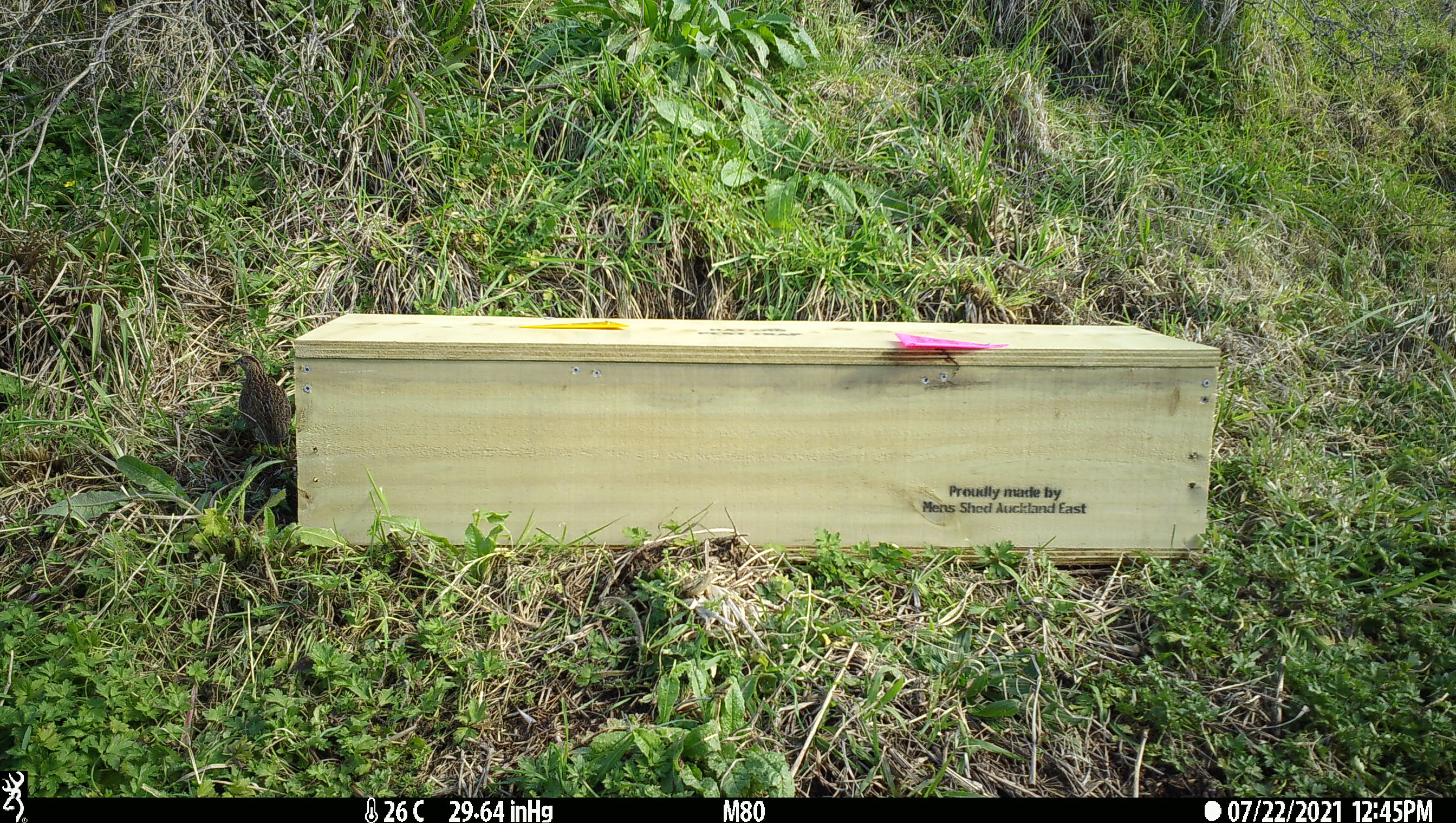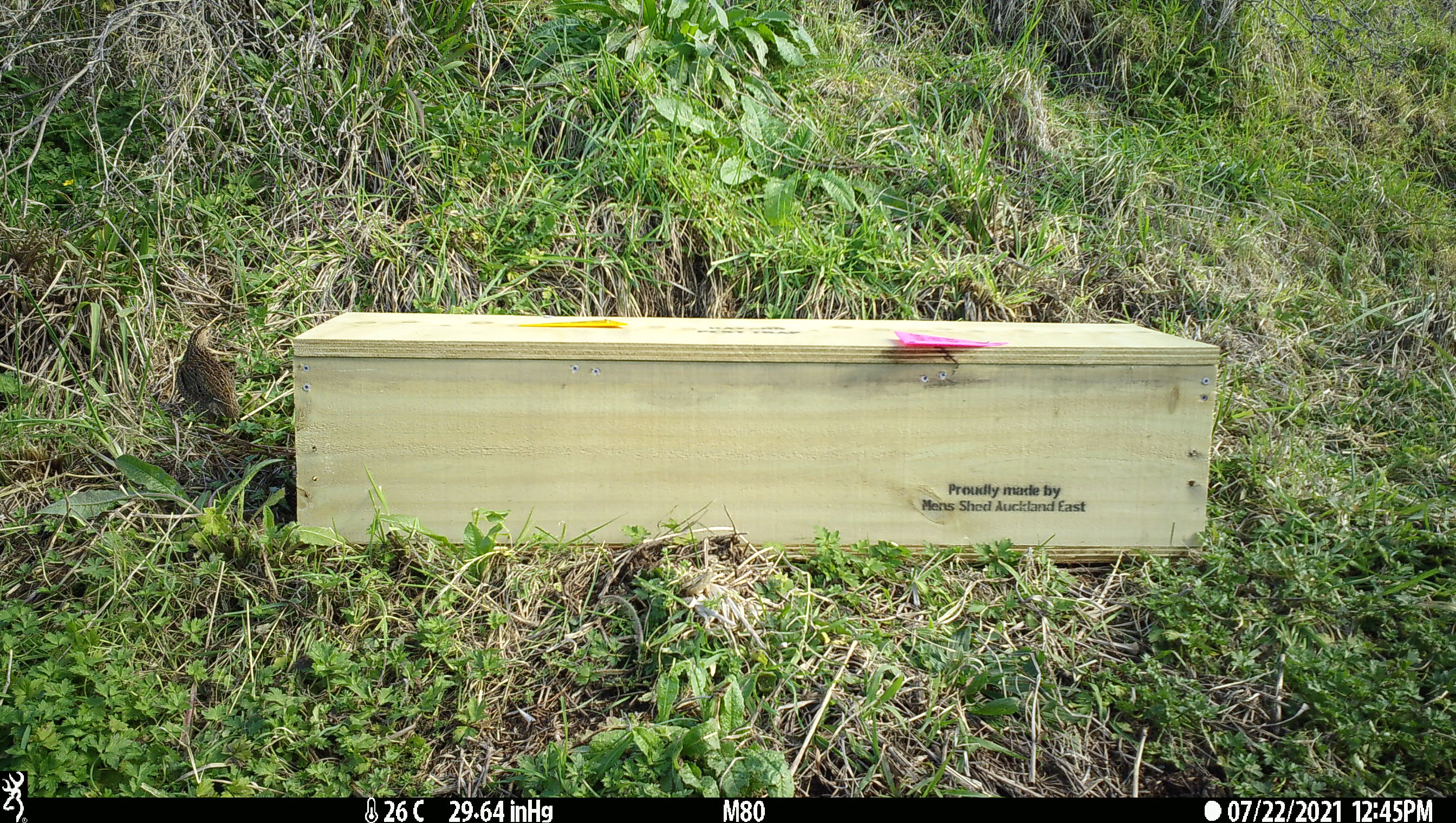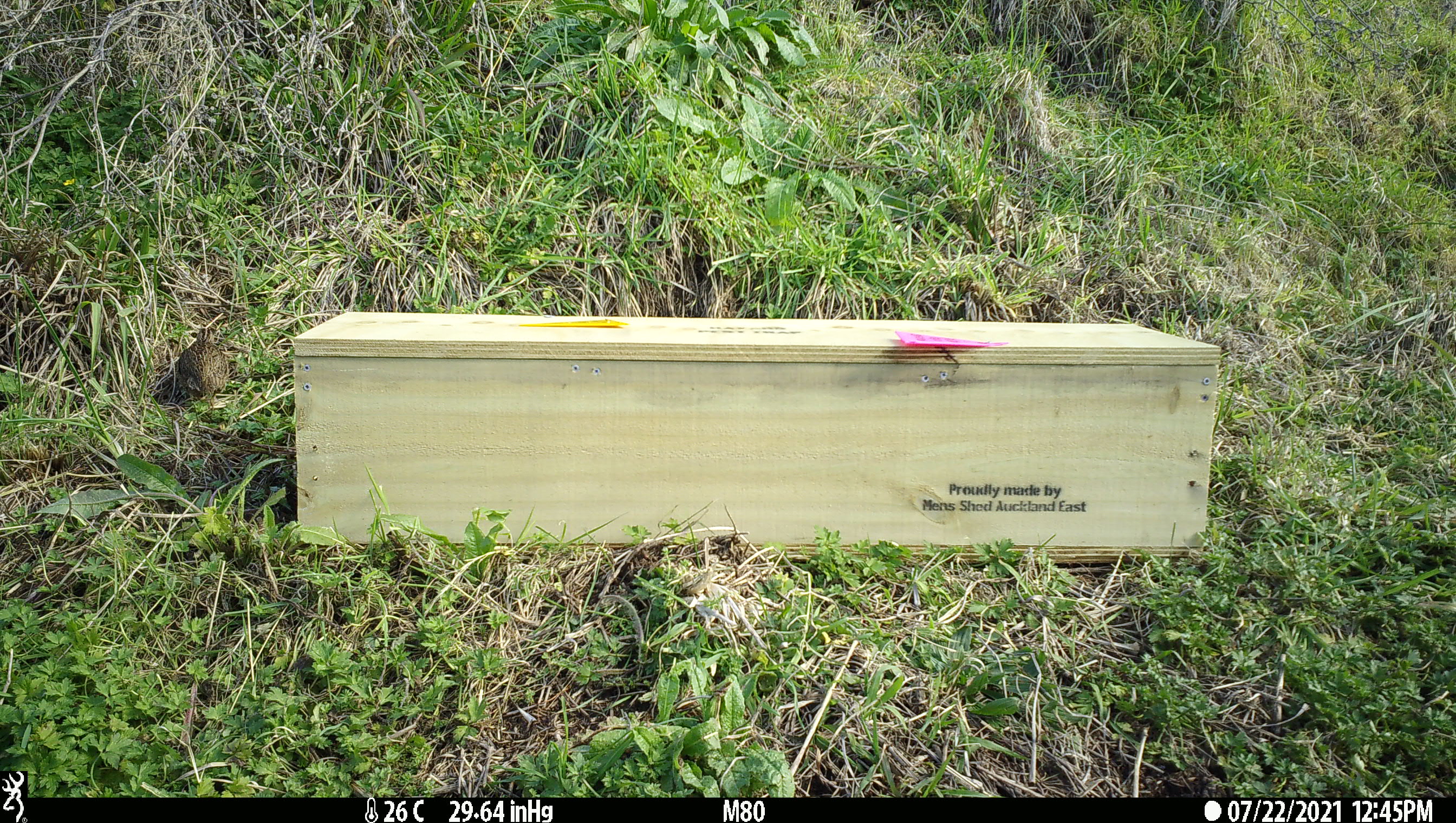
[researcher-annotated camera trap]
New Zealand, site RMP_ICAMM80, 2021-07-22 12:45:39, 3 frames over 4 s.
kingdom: Animalia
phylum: Chordata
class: Aves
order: Galliformes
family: Phasianidae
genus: Synoicus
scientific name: Synoicus ypsilophorus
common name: brown quail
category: quail brown